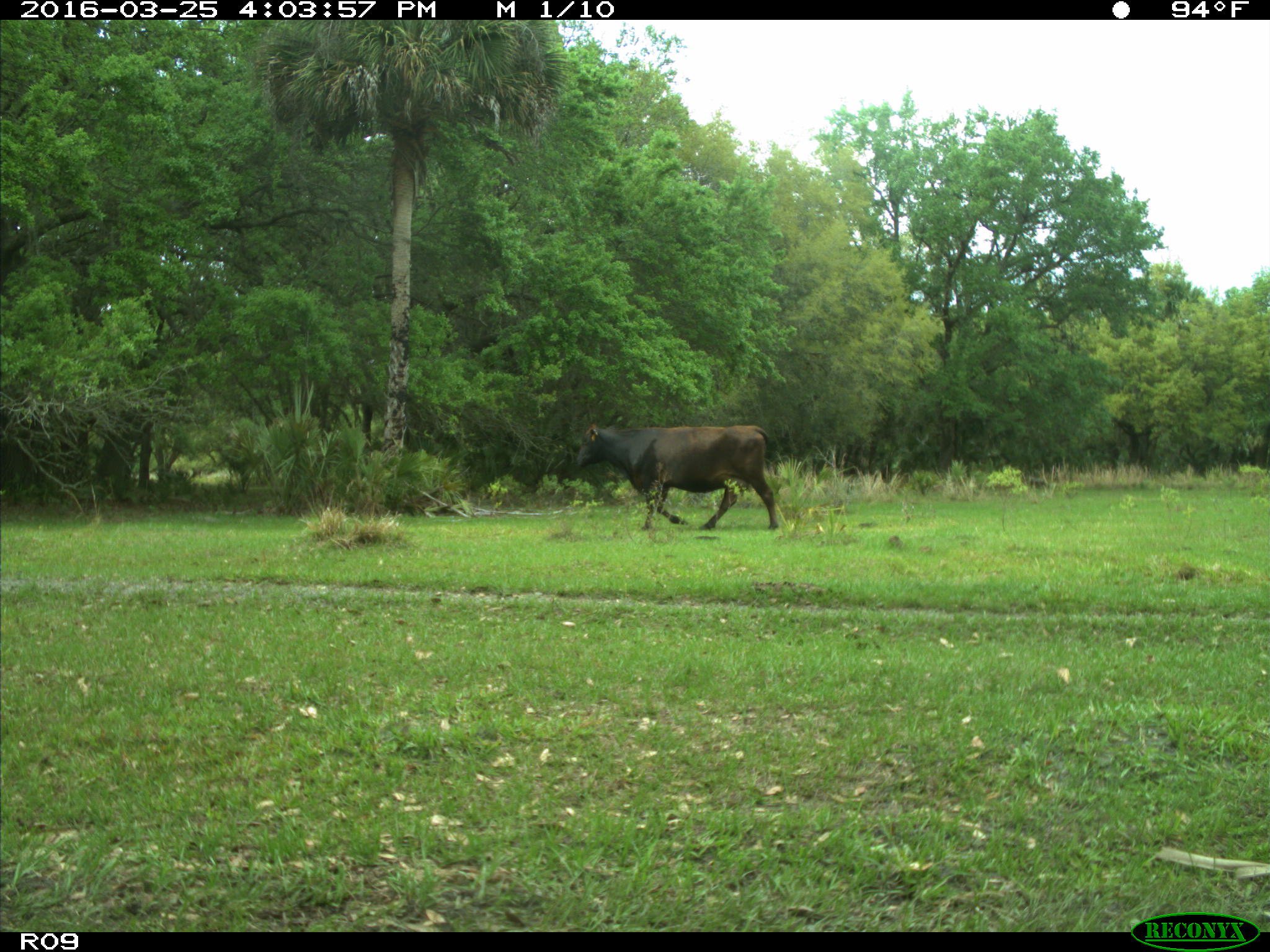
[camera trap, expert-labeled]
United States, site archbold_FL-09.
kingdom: Animalia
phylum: Chordata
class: Mammalia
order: Artiodactyla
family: Bovidae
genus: Bos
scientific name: Bos taurus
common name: domestic cow